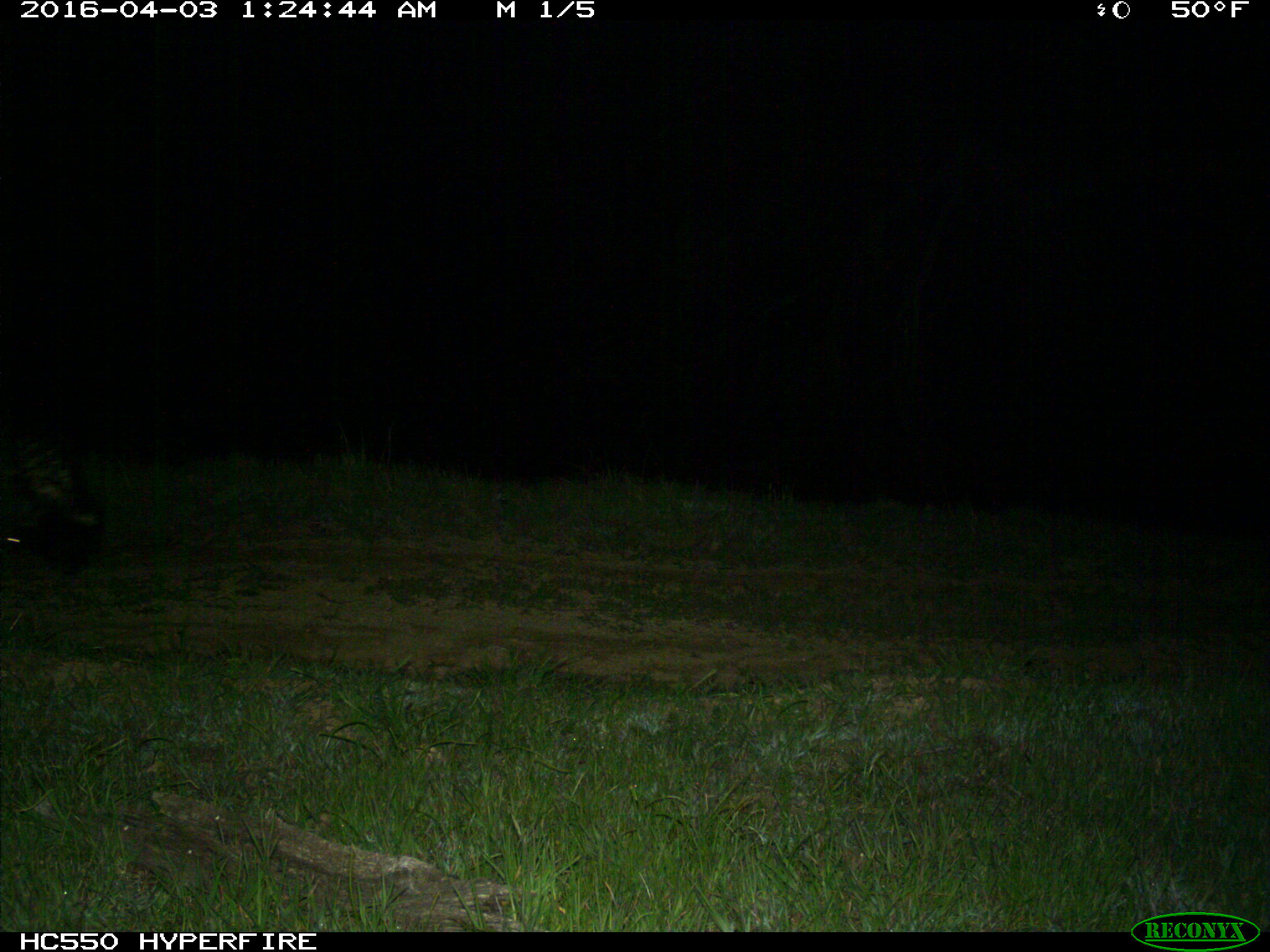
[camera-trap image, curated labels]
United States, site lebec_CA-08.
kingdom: Animalia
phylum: Chordata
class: Mammalia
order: Carnivora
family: Mephitidae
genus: Mephitis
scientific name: Mephitis mephitis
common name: striped skunk